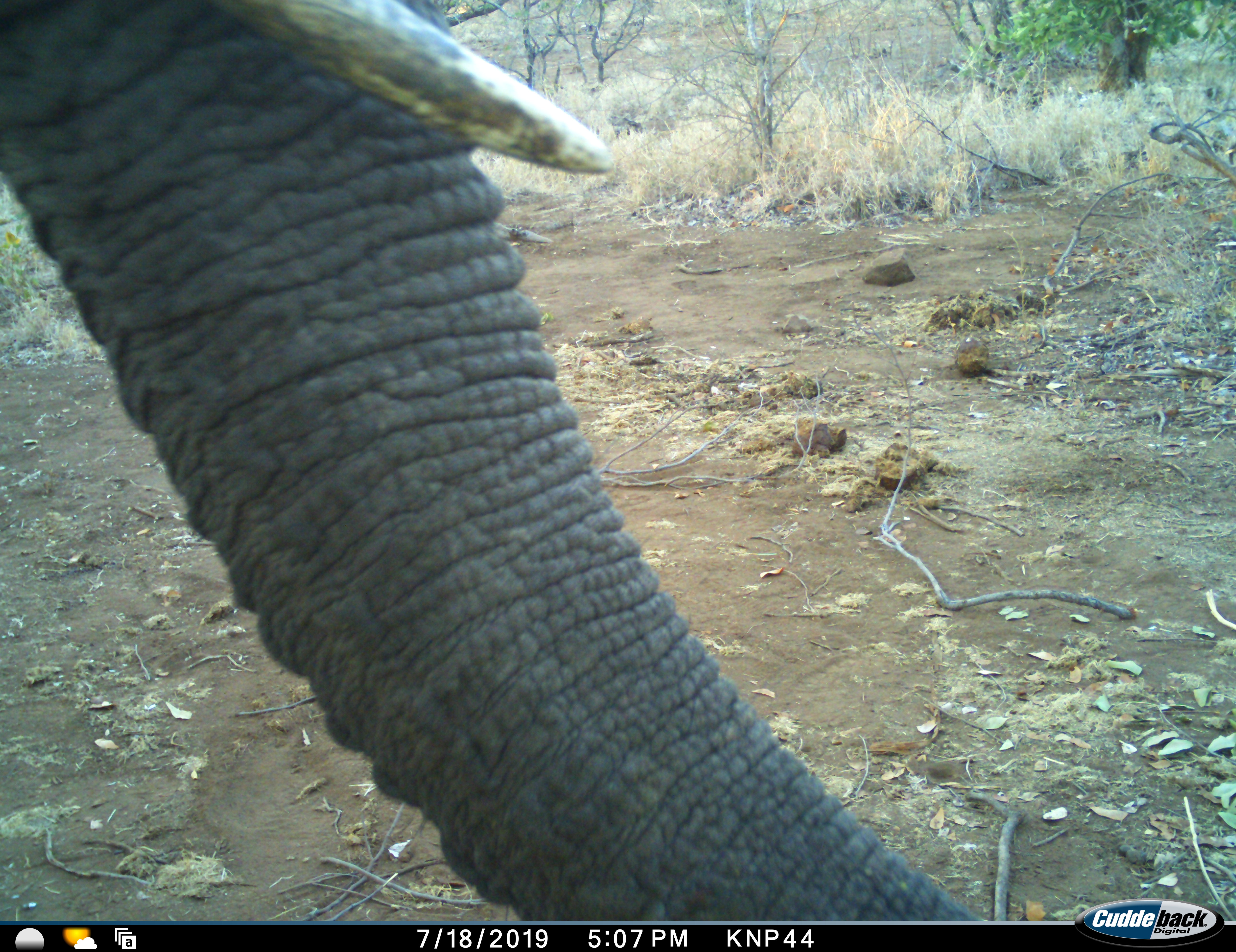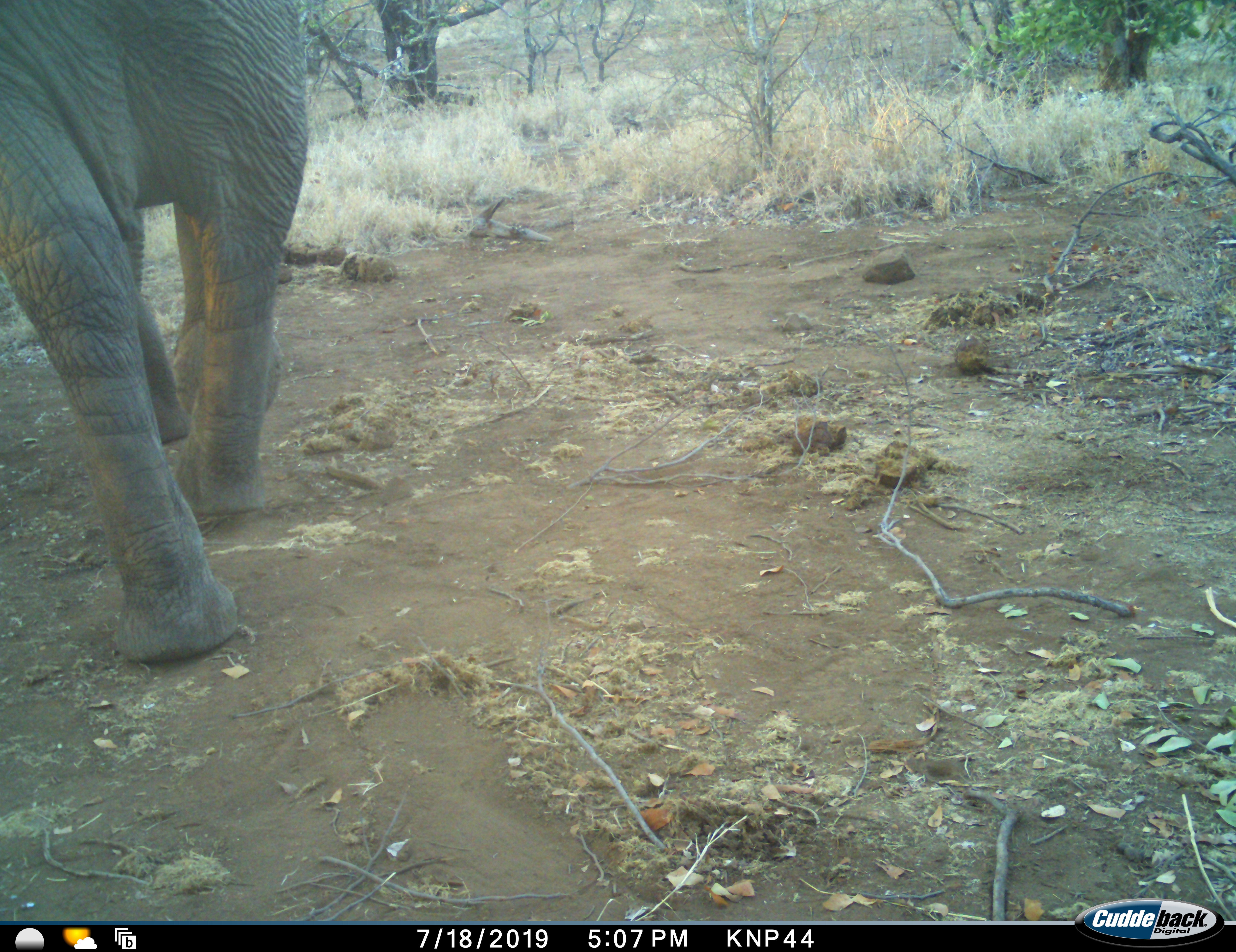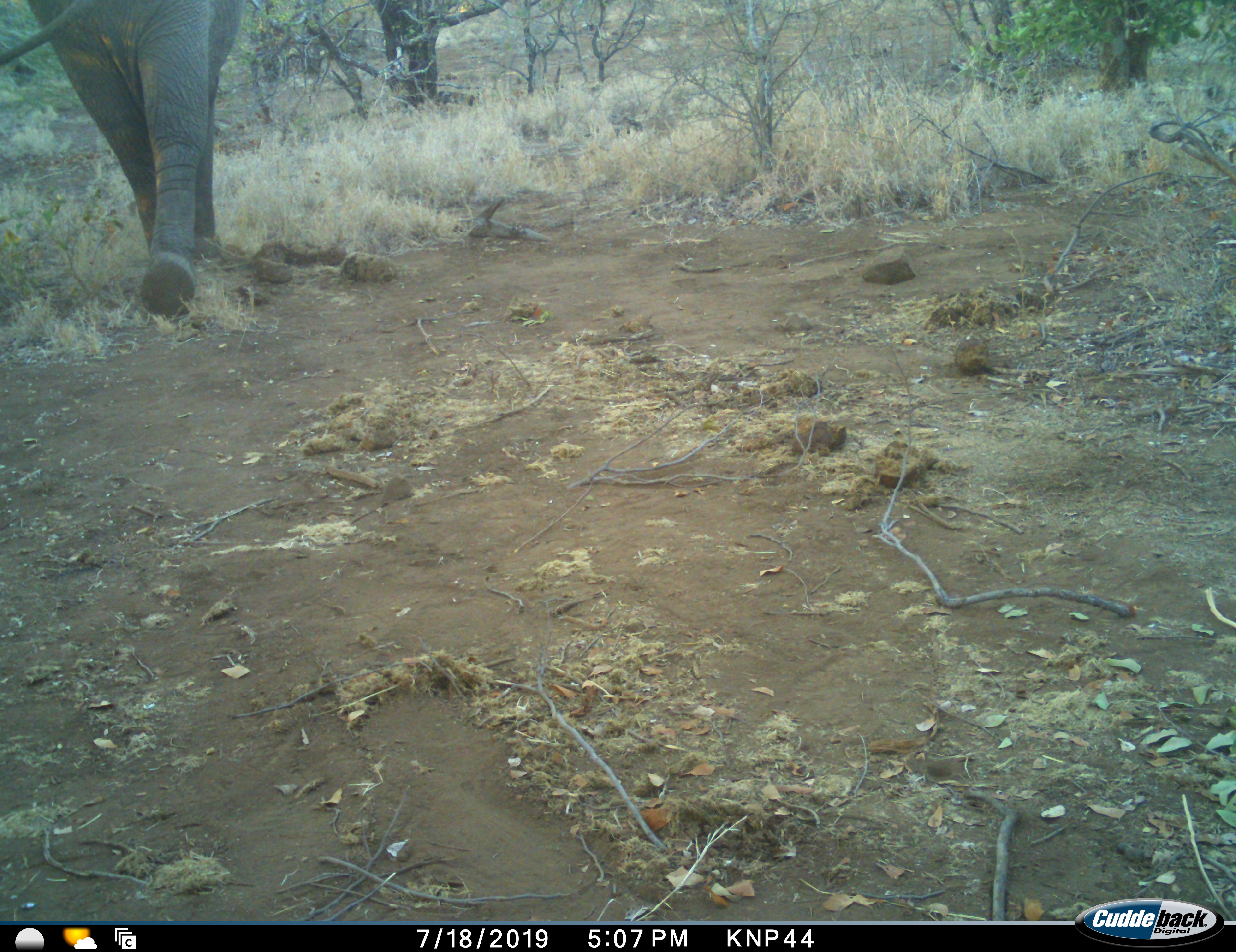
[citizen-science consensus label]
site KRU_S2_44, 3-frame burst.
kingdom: Animalia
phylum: Chordata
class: Mammalia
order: Proboscidea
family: Elephantidae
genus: Loxodonta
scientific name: Loxodonta africana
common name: african bush elephant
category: elephant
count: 1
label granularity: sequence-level